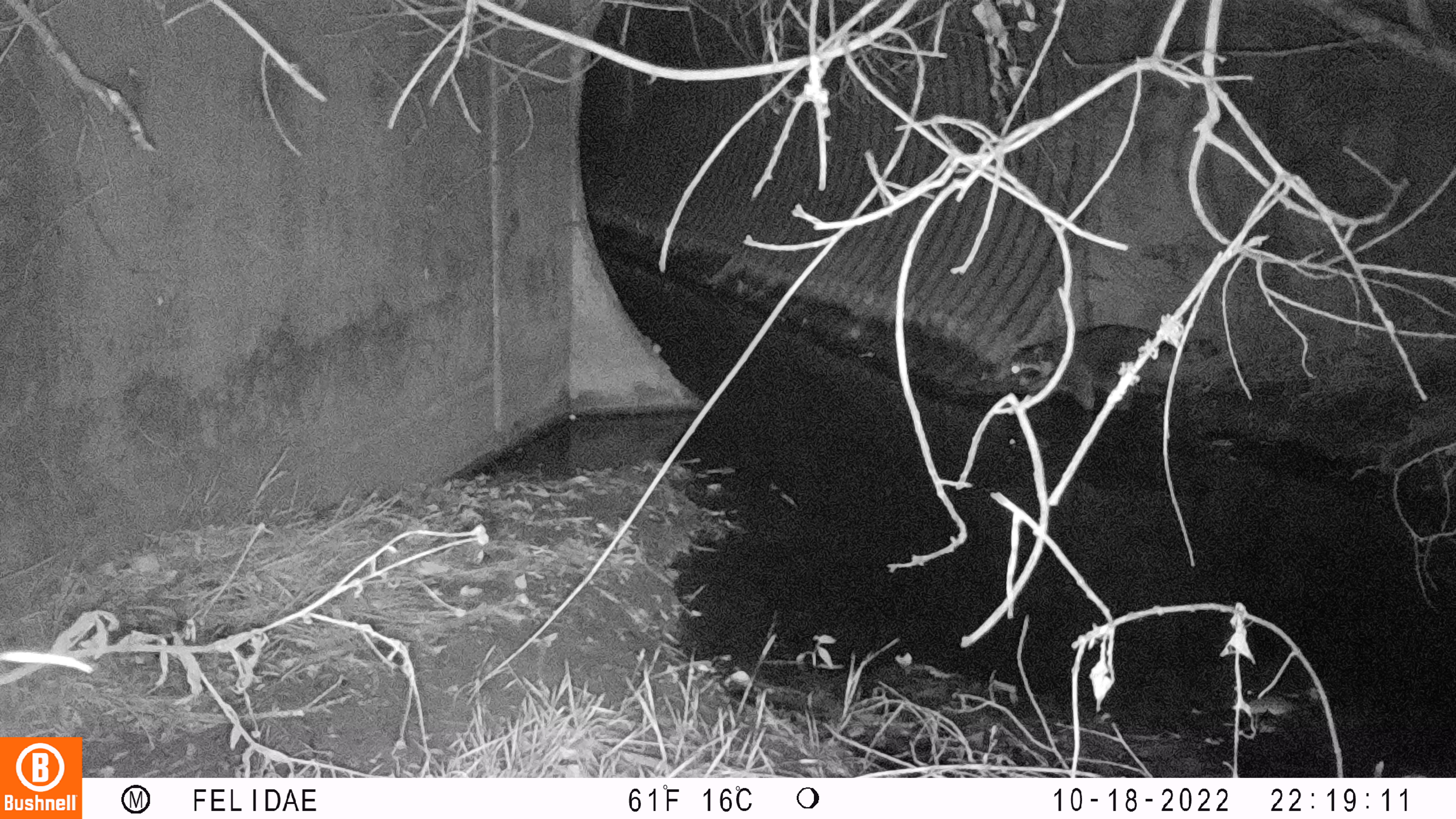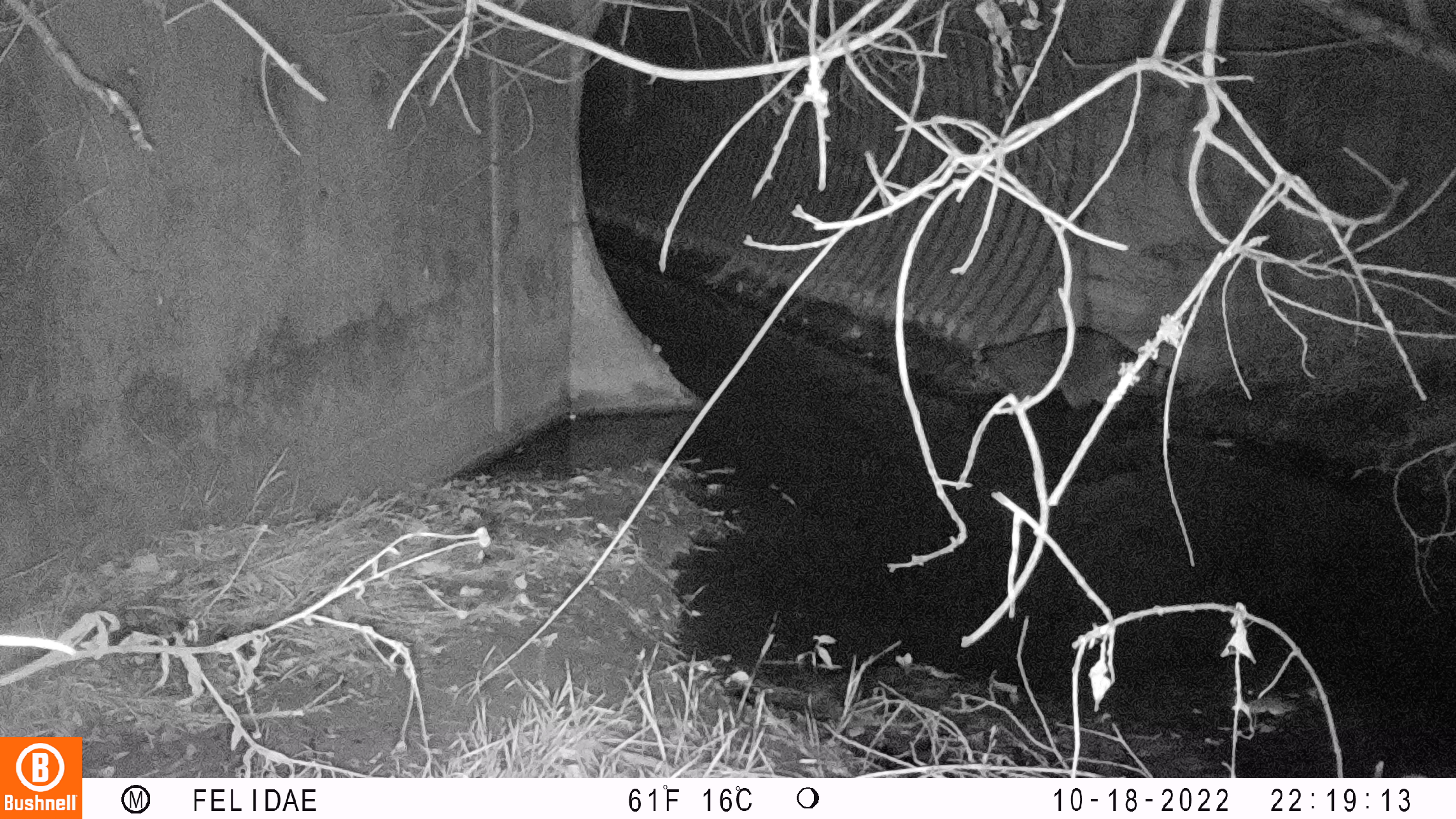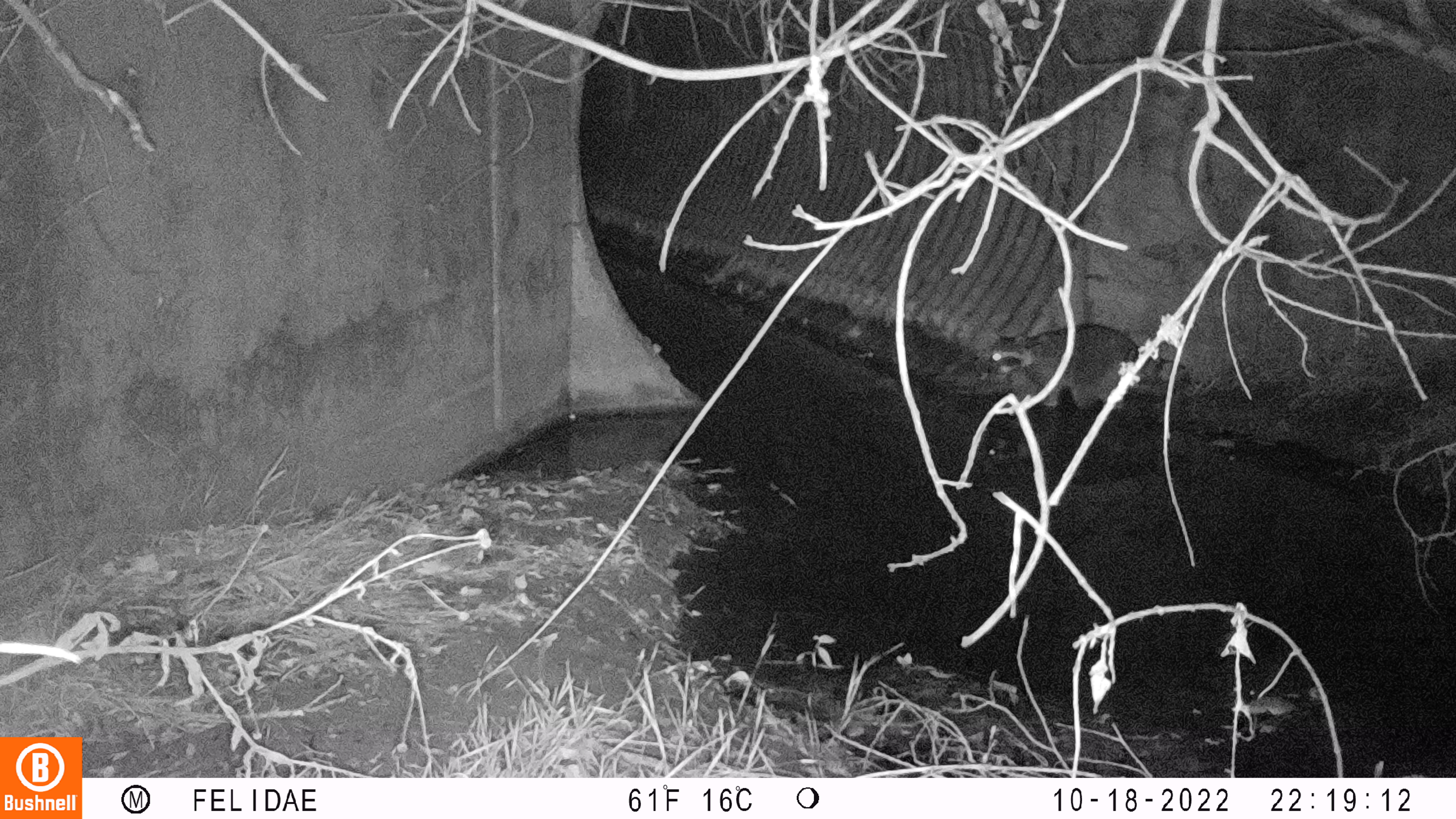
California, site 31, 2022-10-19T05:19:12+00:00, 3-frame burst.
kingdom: Animalia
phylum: Chordata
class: Mammalia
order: Carnivora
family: Procyonidae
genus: Procyon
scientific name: Procyon lotor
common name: raccoon